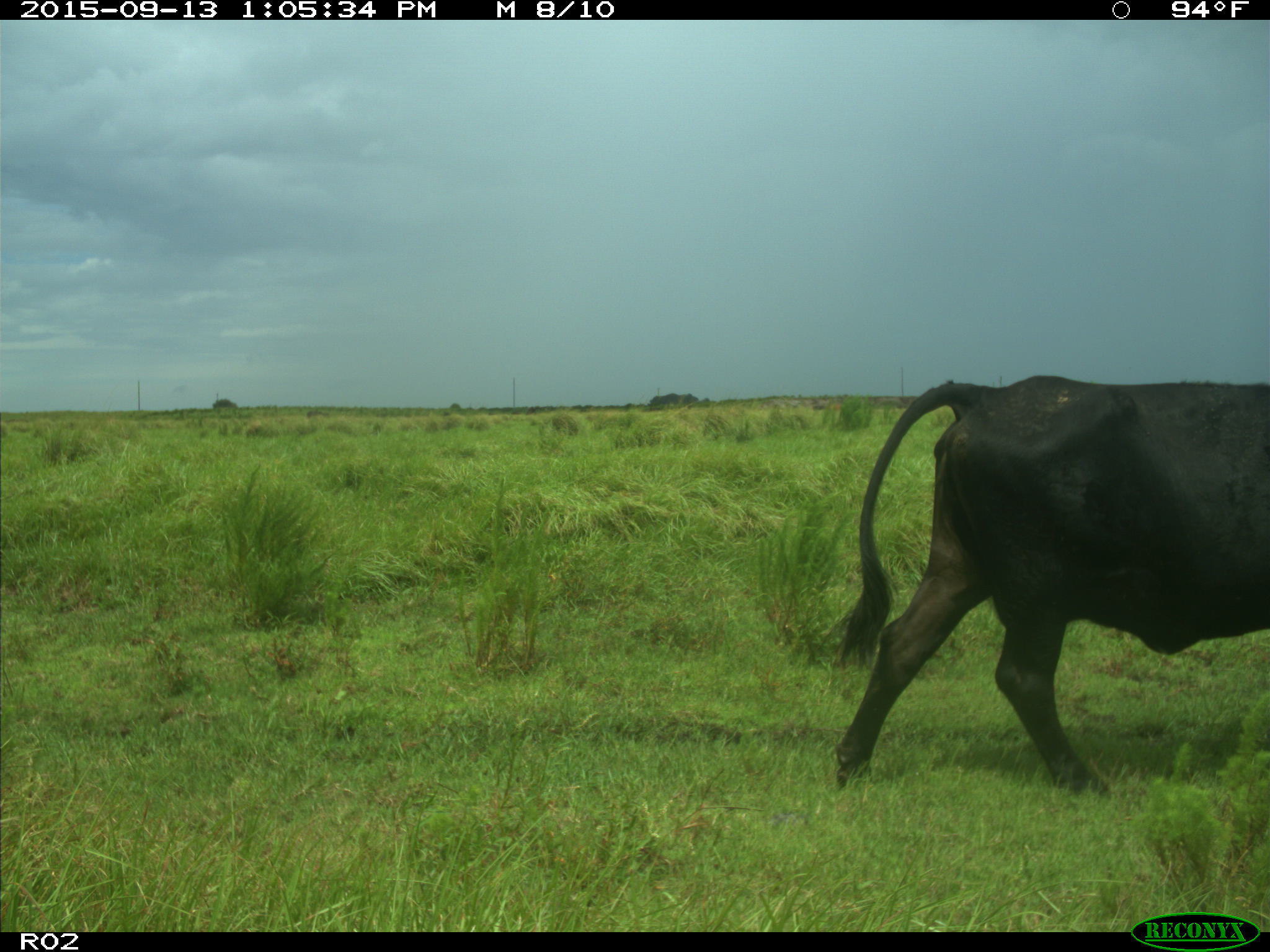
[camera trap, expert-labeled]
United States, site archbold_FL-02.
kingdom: Animalia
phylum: Chordata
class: Mammalia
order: Artiodactyla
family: Bovidae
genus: Bos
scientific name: Bos taurus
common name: domestic cow